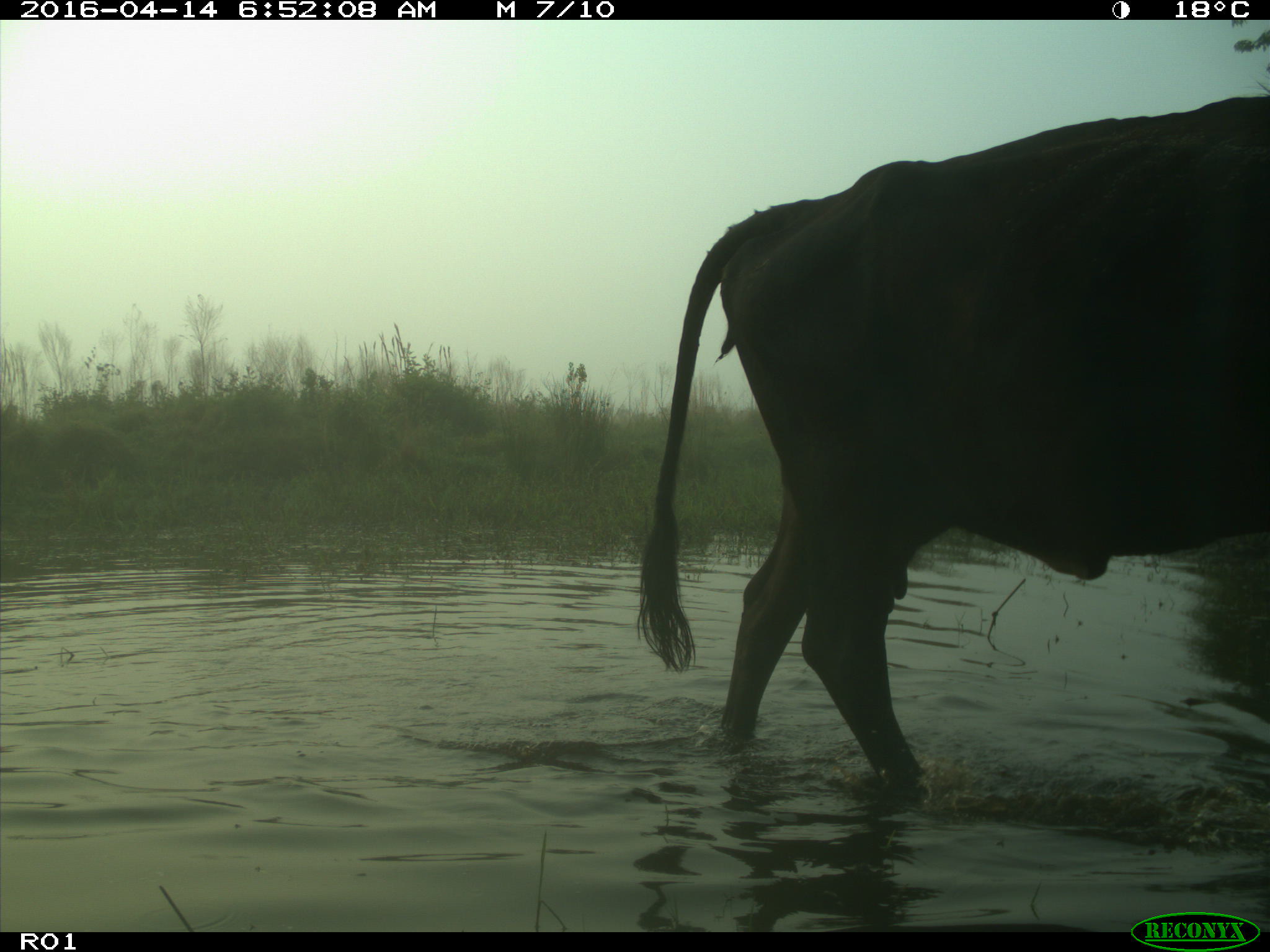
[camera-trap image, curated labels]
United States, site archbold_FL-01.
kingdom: Animalia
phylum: Chordata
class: Mammalia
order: Artiodactyla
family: Bovidae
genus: Bos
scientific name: Bos taurus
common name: domestic cow